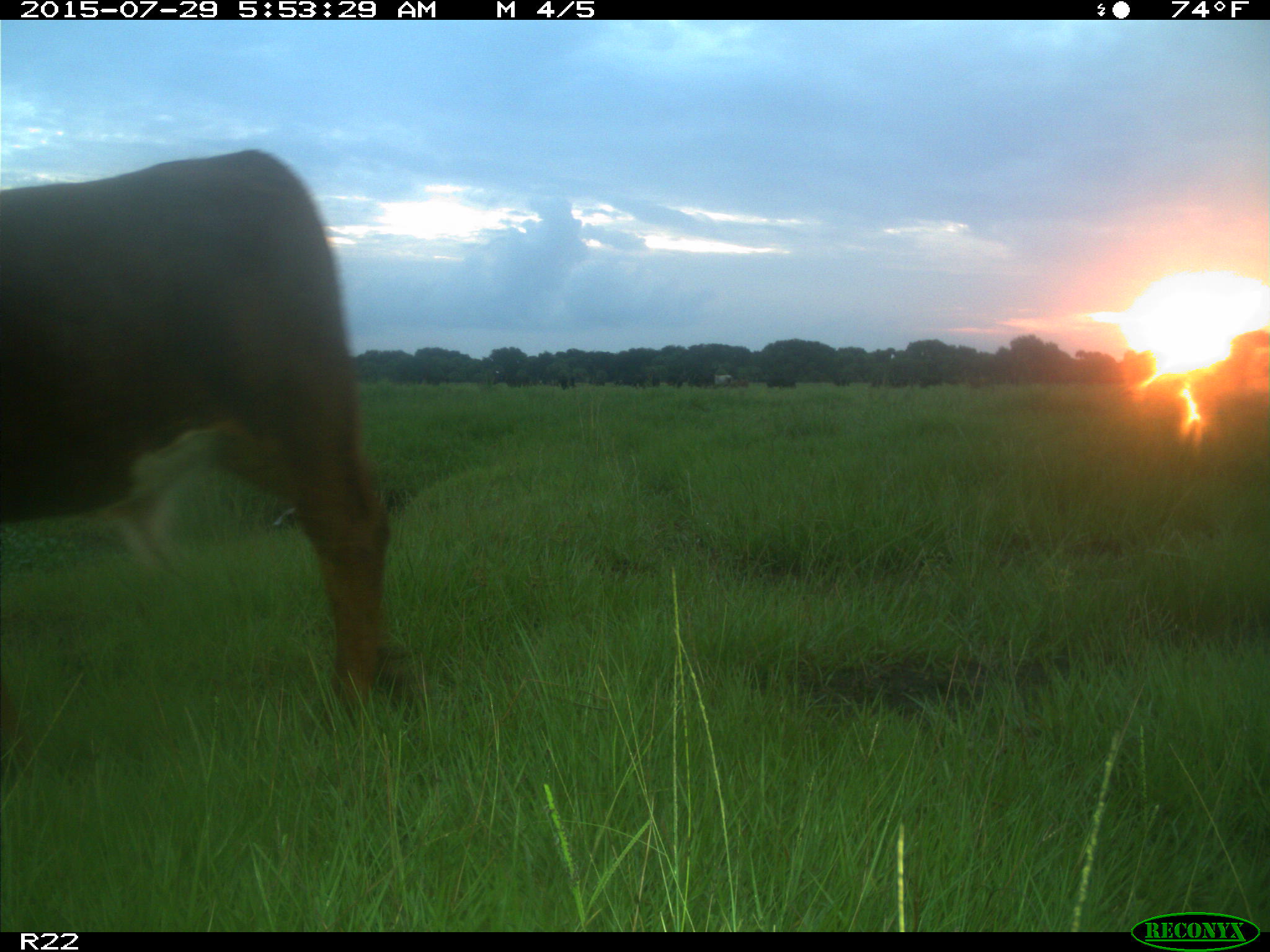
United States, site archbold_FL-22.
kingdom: Animalia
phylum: Chordata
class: Mammalia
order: Artiodactyla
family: Bovidae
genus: Bos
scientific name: Bos taurus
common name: domestic cow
Bos taurus (domestic cow).